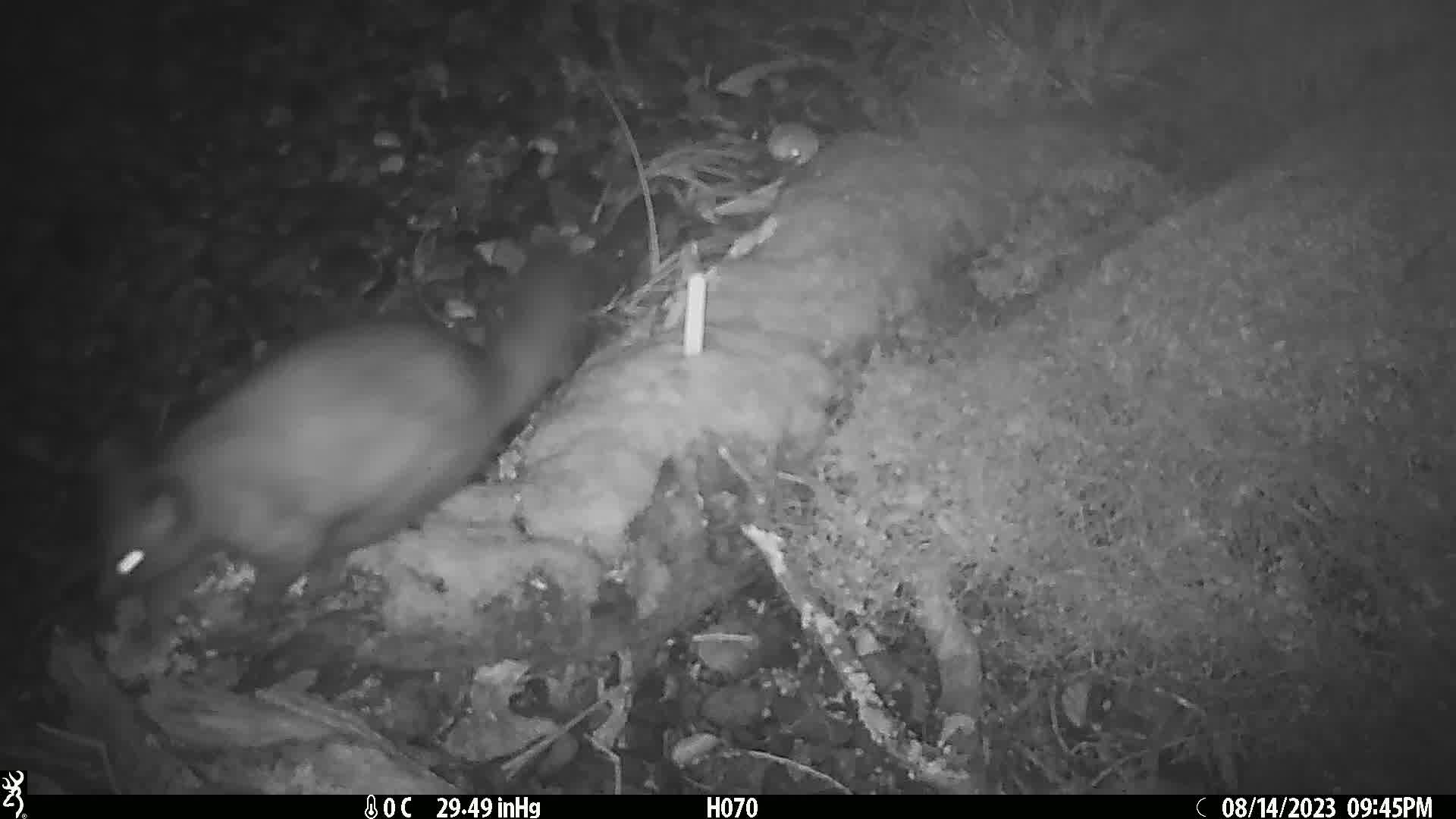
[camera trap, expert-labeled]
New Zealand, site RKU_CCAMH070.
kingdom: Animalia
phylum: Chordata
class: Mammalia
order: Diprotodontia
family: Phalangeridae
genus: Trichosurus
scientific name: Trichosurus vulpecula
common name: common brushtail possum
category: possum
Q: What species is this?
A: Possum (common brushtail possum) (Trichosurus vulpecula).